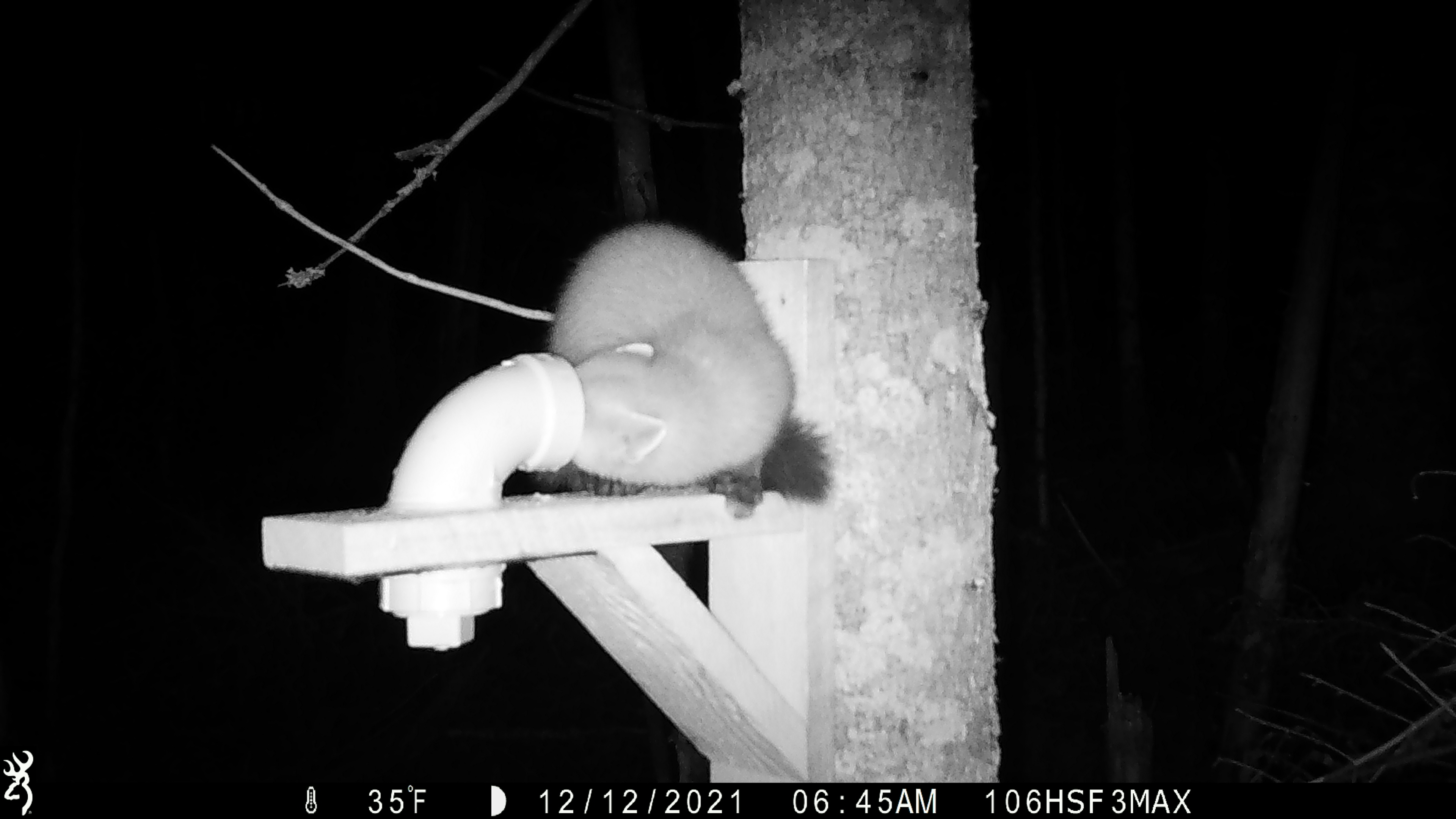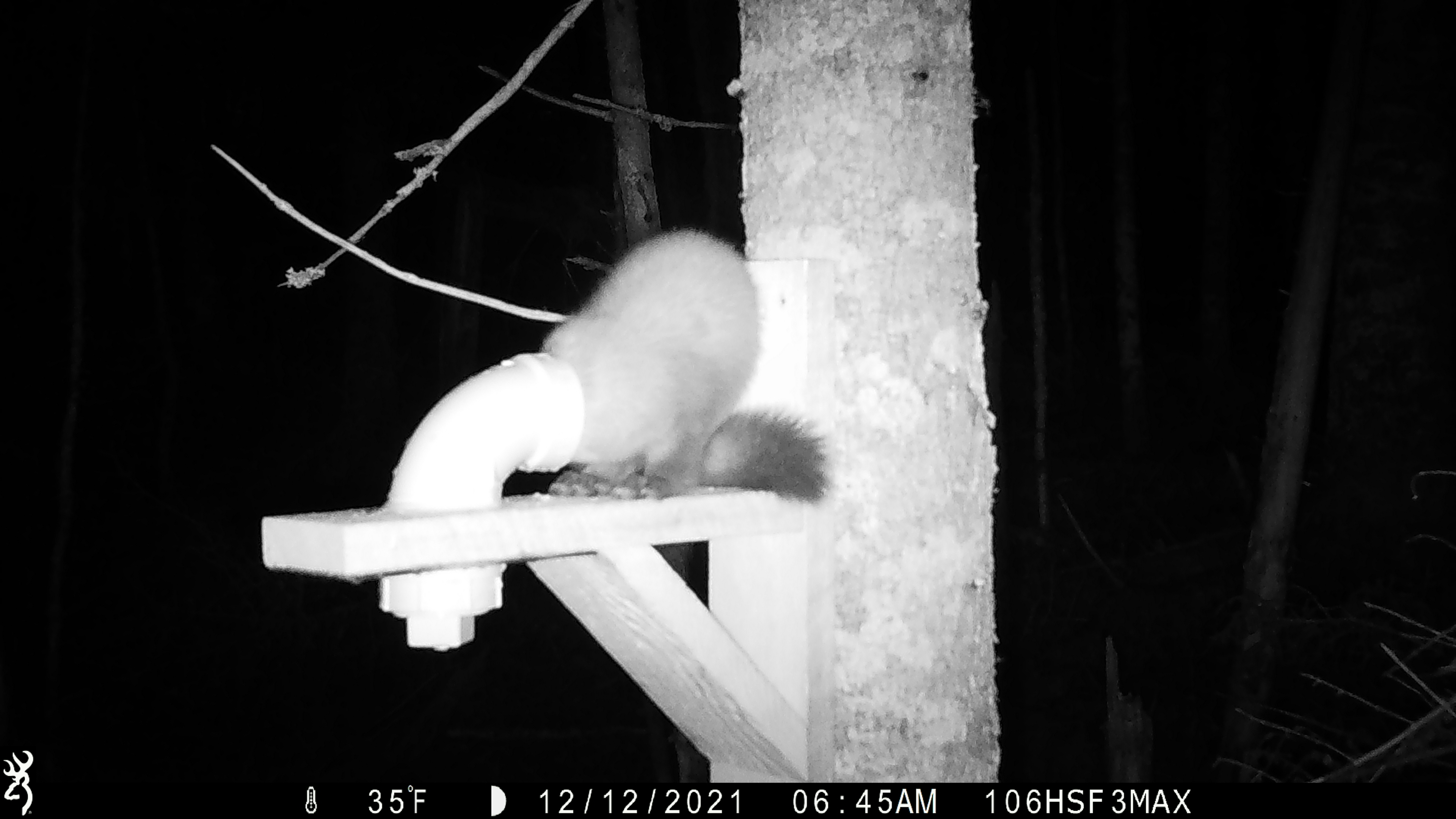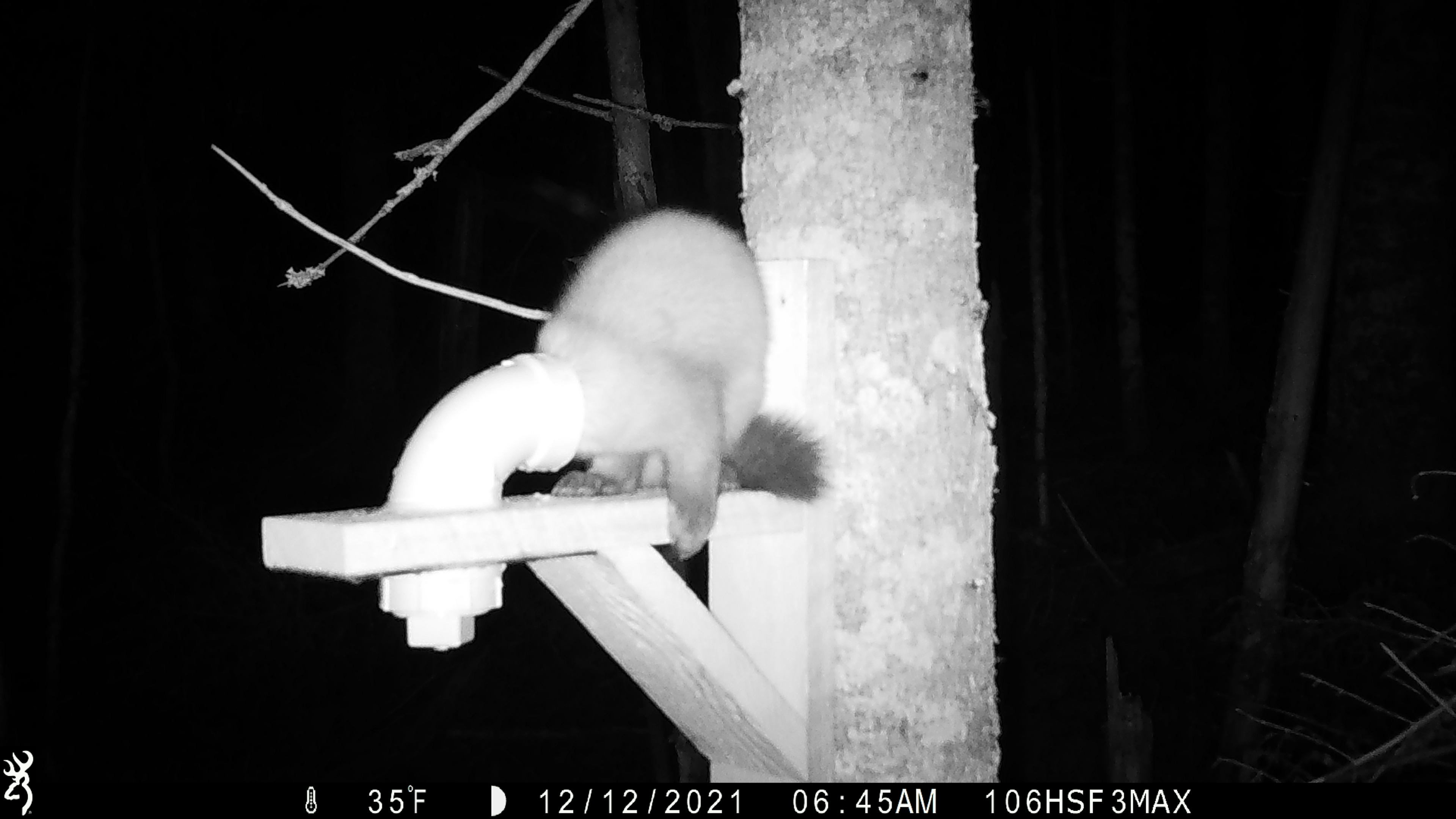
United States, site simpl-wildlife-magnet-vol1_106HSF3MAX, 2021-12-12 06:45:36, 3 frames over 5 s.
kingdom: Animalia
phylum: Chordata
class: Mammalia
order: Carnivora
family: Mustelidae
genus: Martes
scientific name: Martes americana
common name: american marten